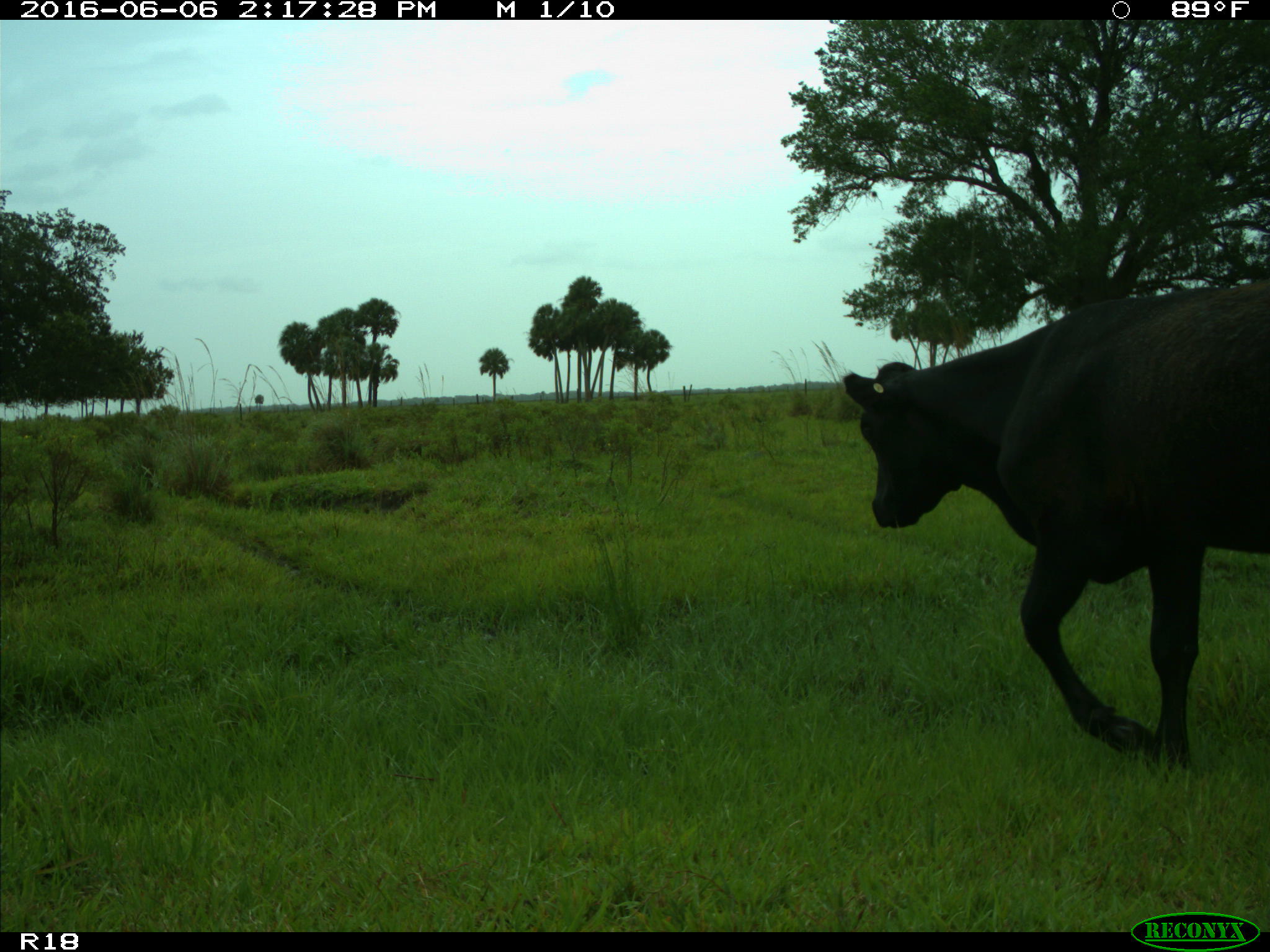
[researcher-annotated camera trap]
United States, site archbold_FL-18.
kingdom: Animalia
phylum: Chordata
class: Mammalia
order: Artiodactyla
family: Bovidae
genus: Bos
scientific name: Bos taurus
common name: domestic cow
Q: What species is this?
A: Bos taurus (domestic cow).